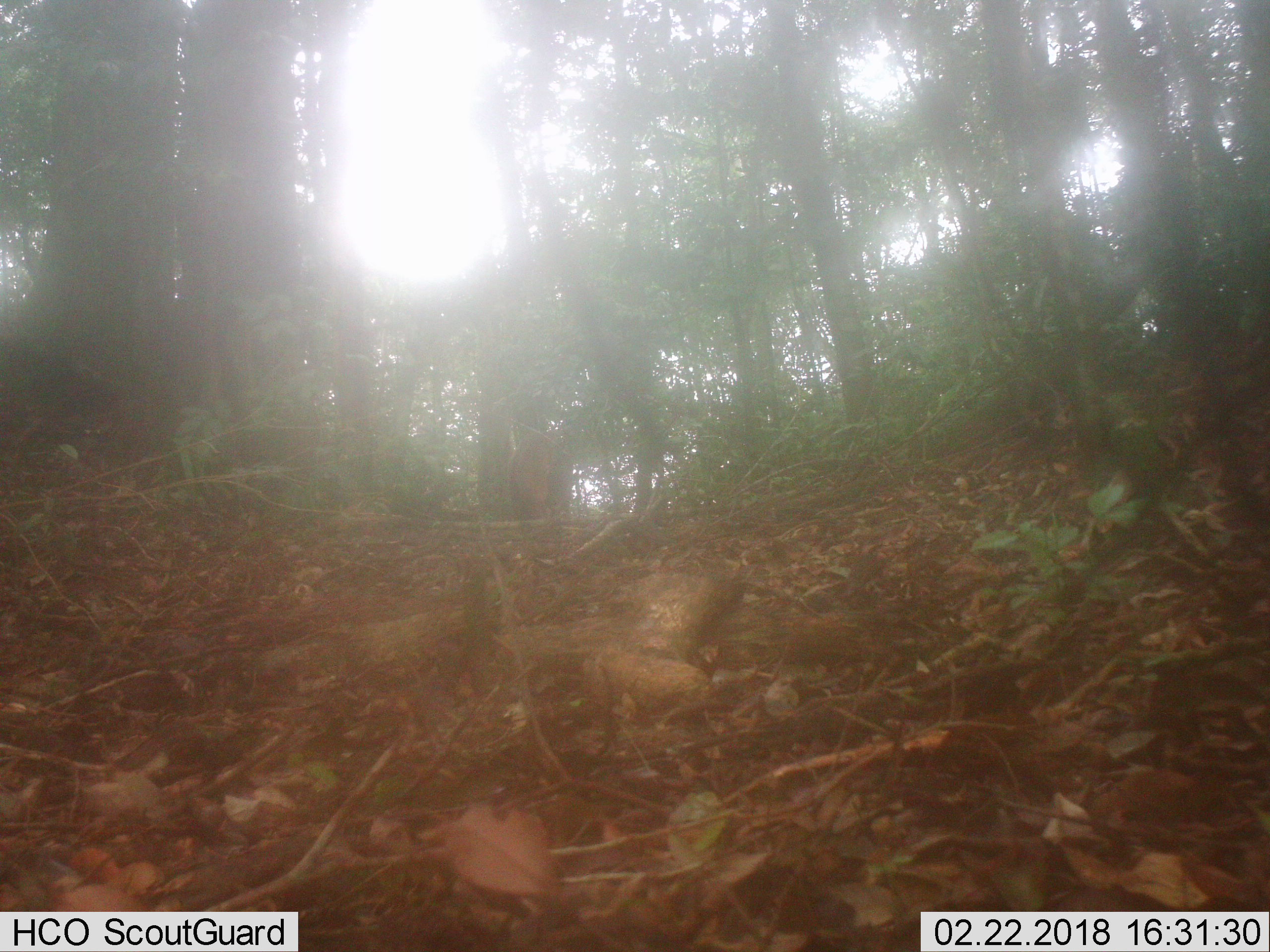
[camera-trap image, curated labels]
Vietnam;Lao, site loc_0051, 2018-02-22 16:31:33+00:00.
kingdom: Animalia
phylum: Chordata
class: Mammalia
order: Artiodactyla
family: Cervidae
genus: Rusa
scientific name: Rusa unicolor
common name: sambar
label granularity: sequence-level